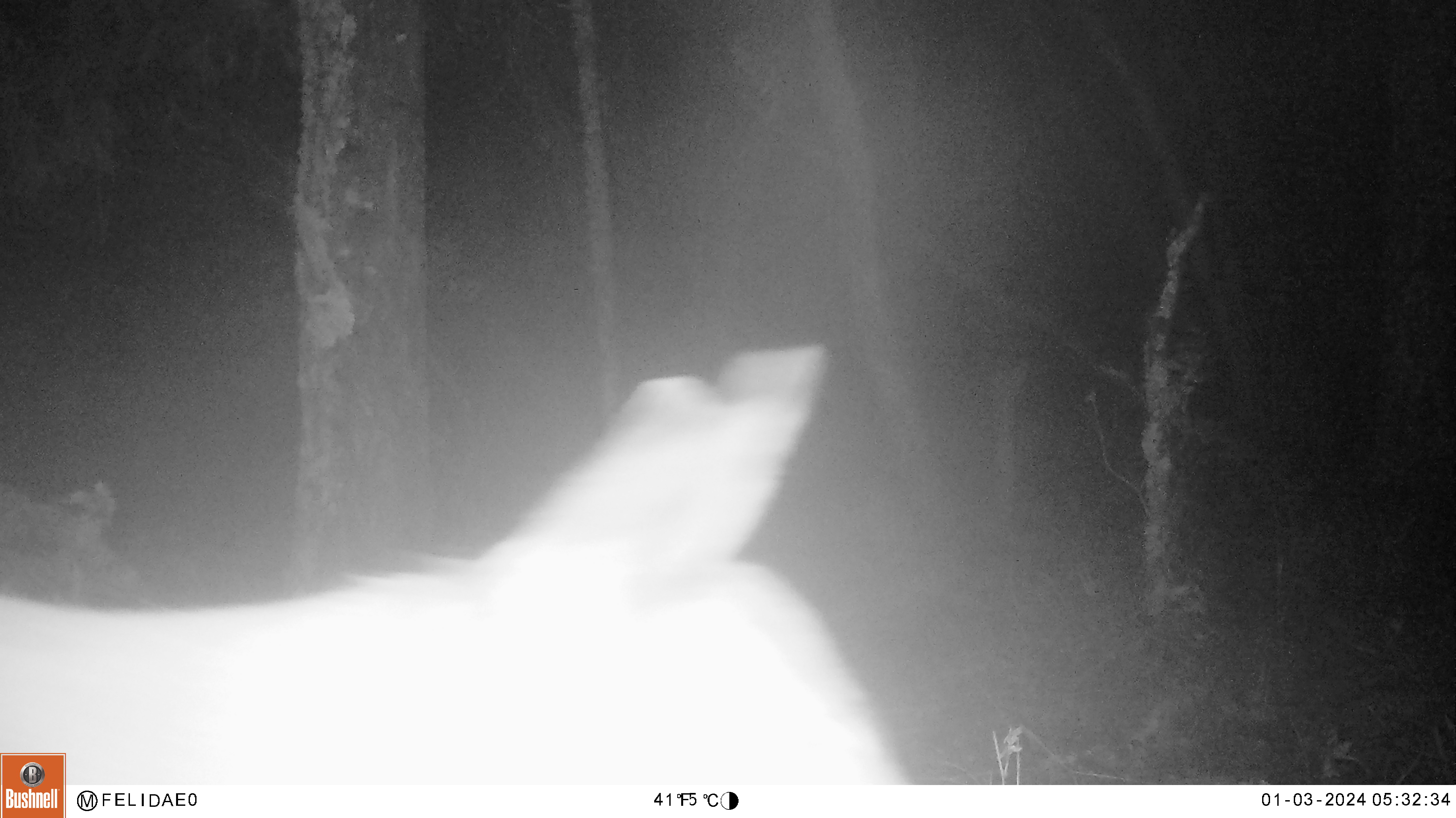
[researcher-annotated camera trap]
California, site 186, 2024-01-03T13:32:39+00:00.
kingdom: Animalia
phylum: Chordata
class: Mammalia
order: Artiodactyla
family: Cervidae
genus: Odocoileus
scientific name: Odocoileus hemionus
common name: mule deer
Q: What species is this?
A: Mule deer (Odocoileus hemionus).